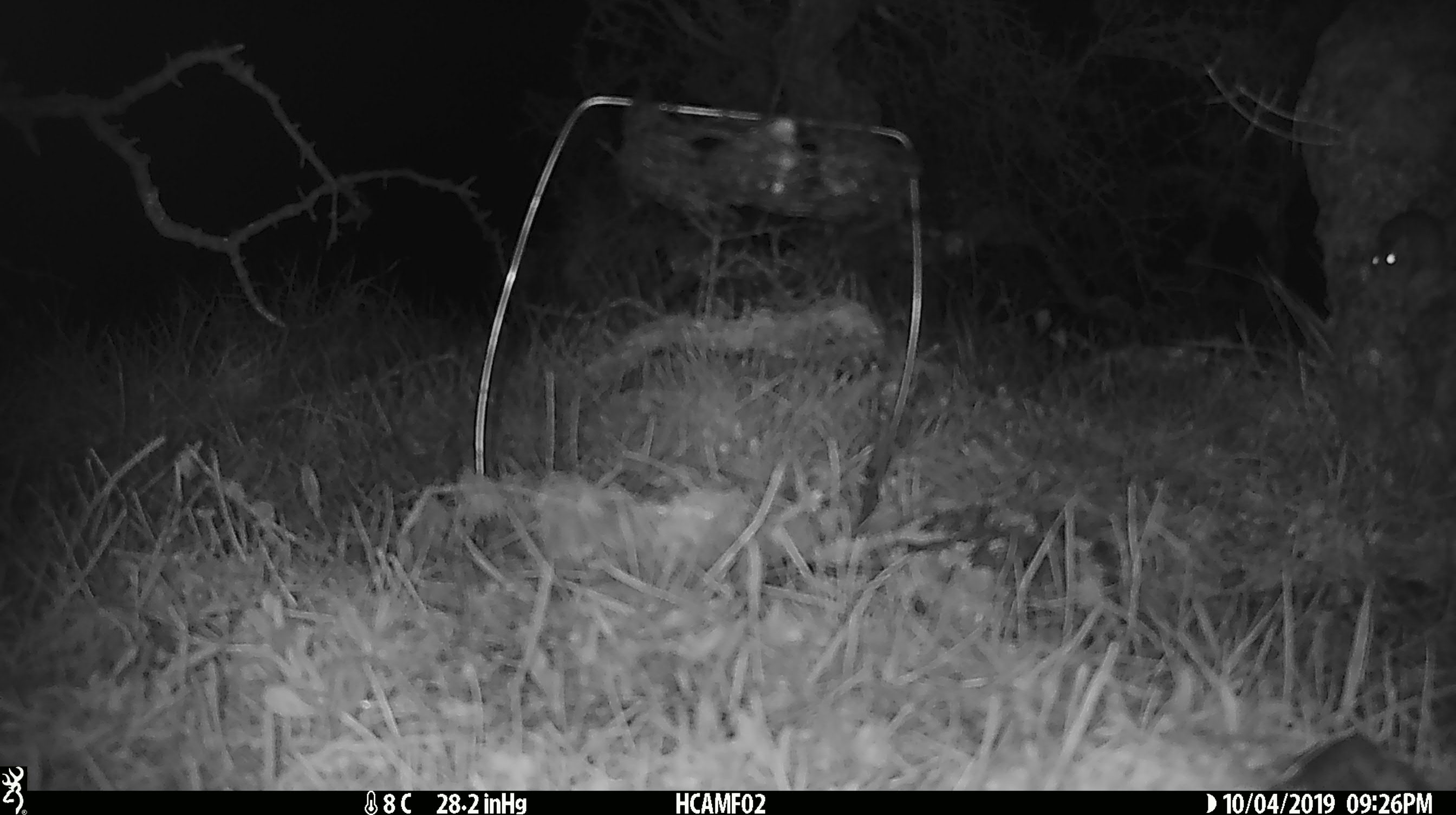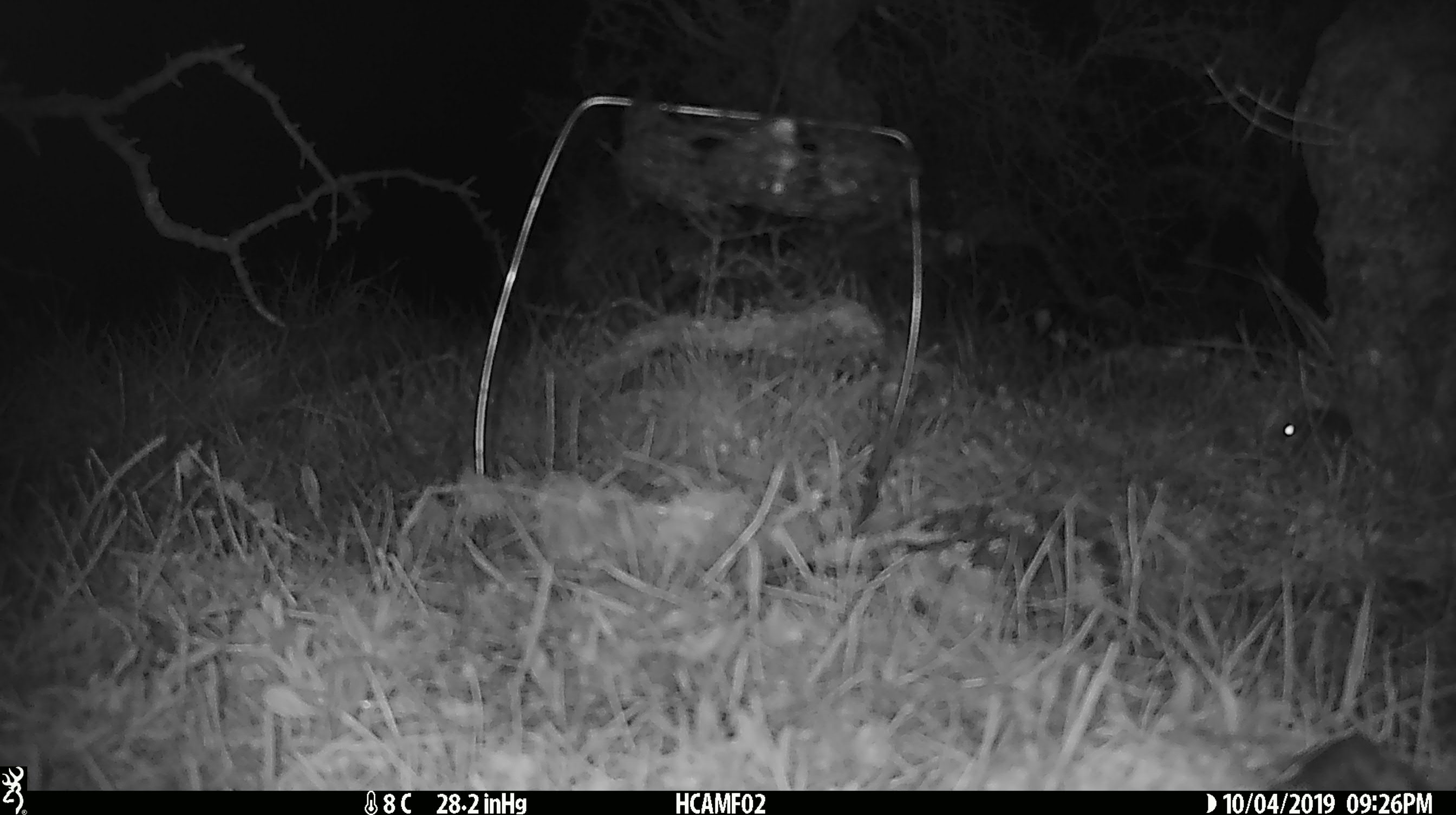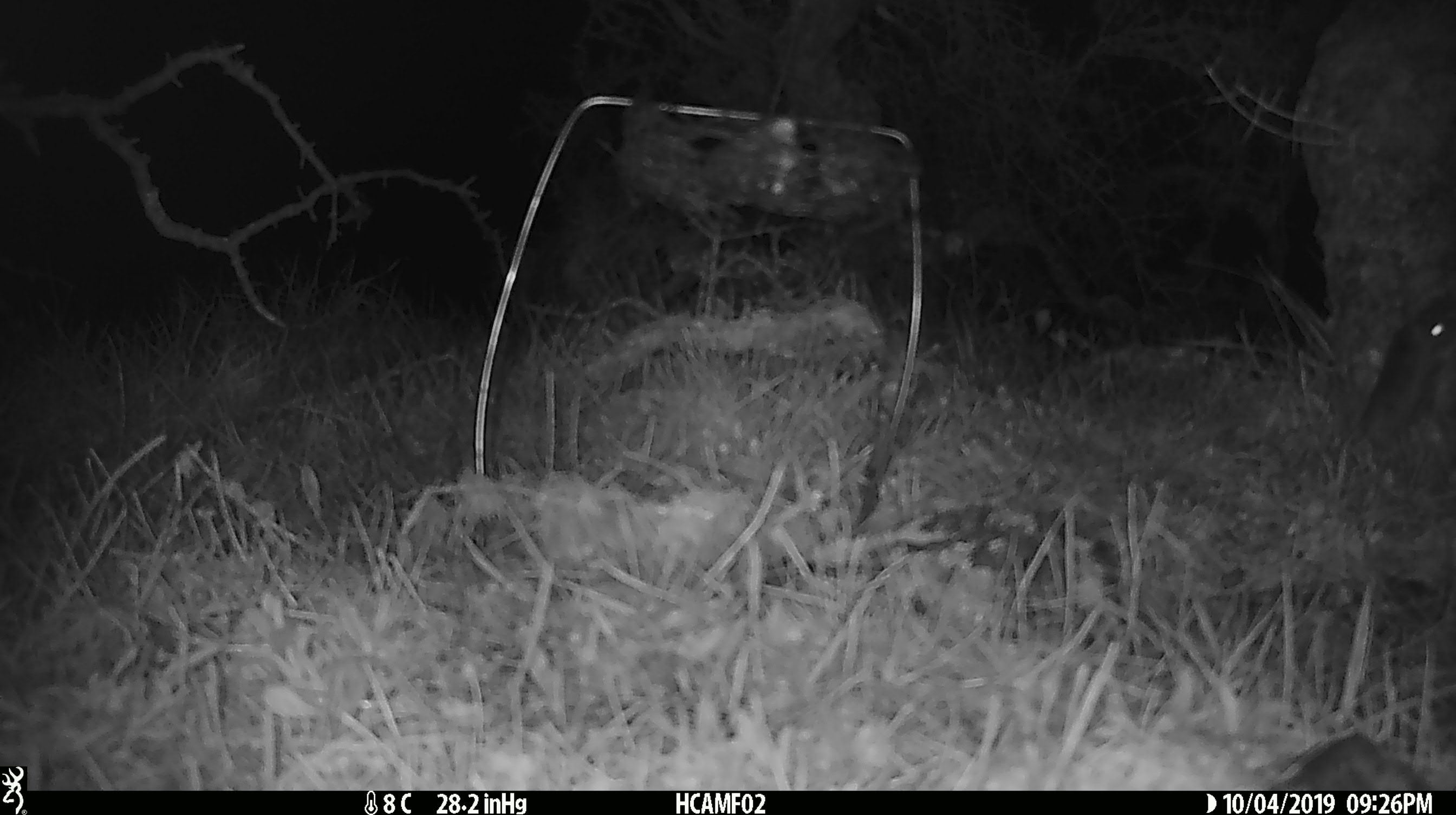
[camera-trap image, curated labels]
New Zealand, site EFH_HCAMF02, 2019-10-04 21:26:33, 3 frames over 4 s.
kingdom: Animalia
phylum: Chordata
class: Mammalia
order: Rodentia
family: Muridae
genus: Mus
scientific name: Mus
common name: mouse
Mouse (Mus).